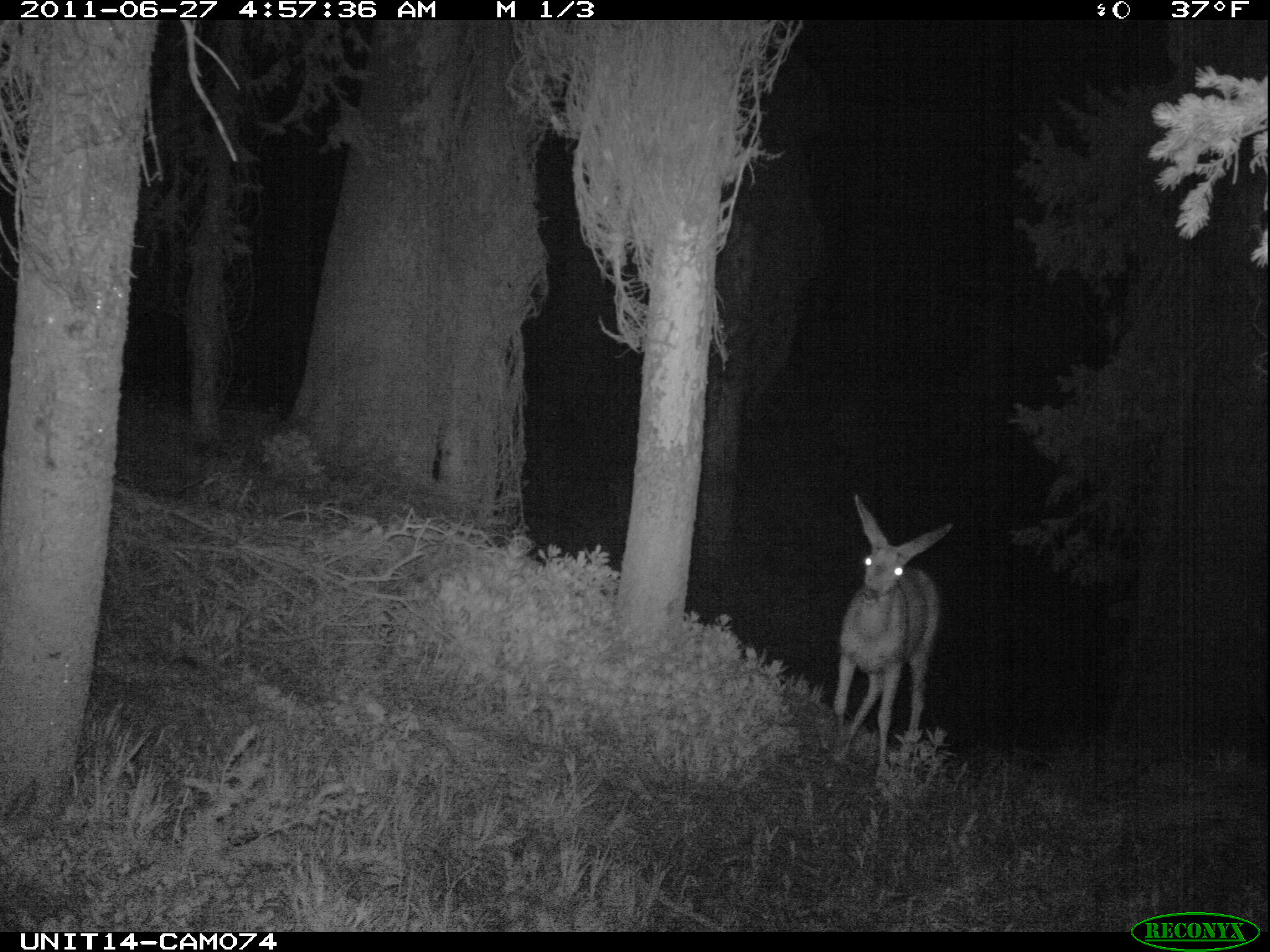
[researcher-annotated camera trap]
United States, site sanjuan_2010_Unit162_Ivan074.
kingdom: Animalia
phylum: Chordata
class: Mammalia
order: Artiodactyla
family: Cervidae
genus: Odocoileus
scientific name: Odocoileus hemionus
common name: mule deer